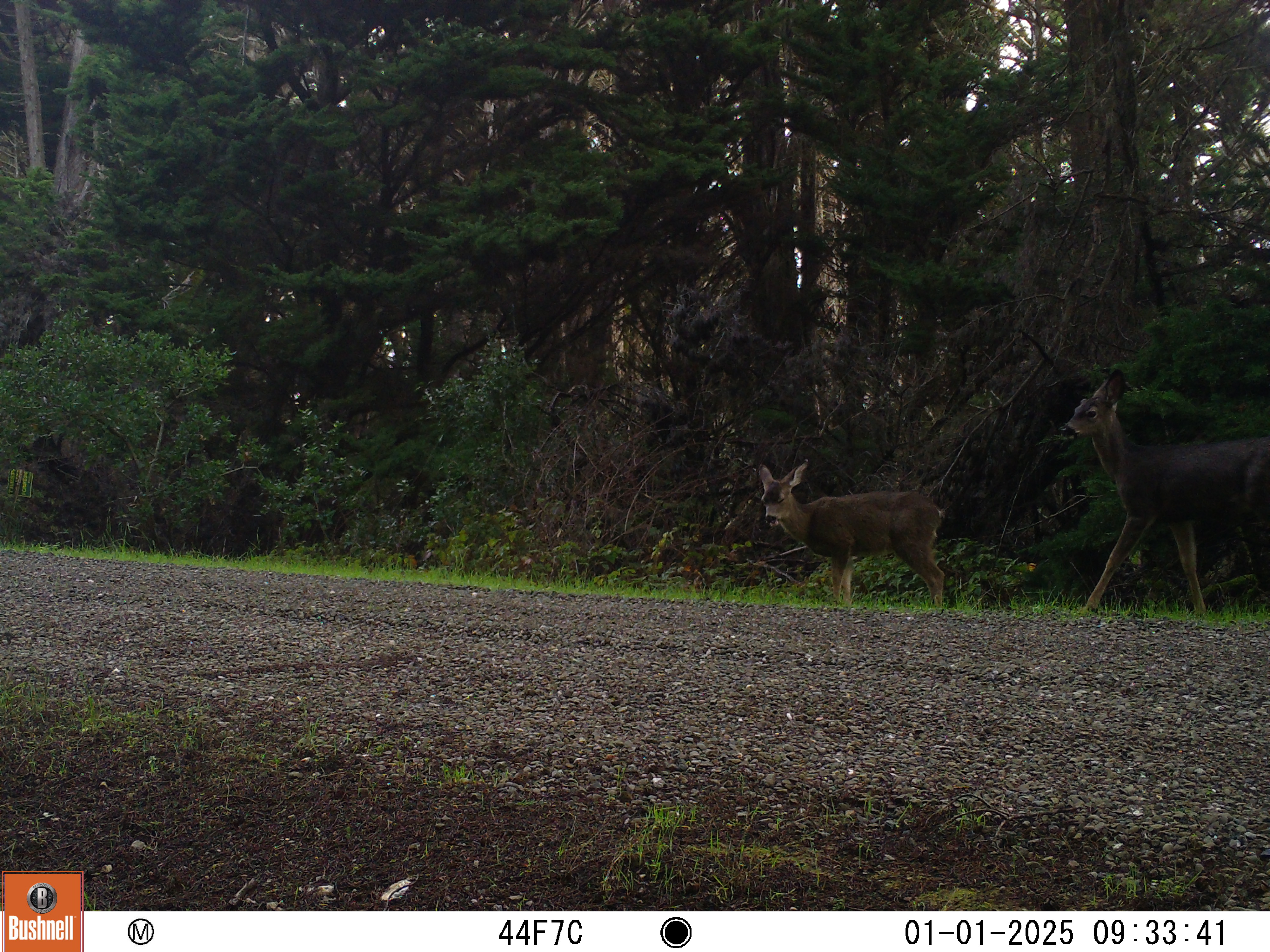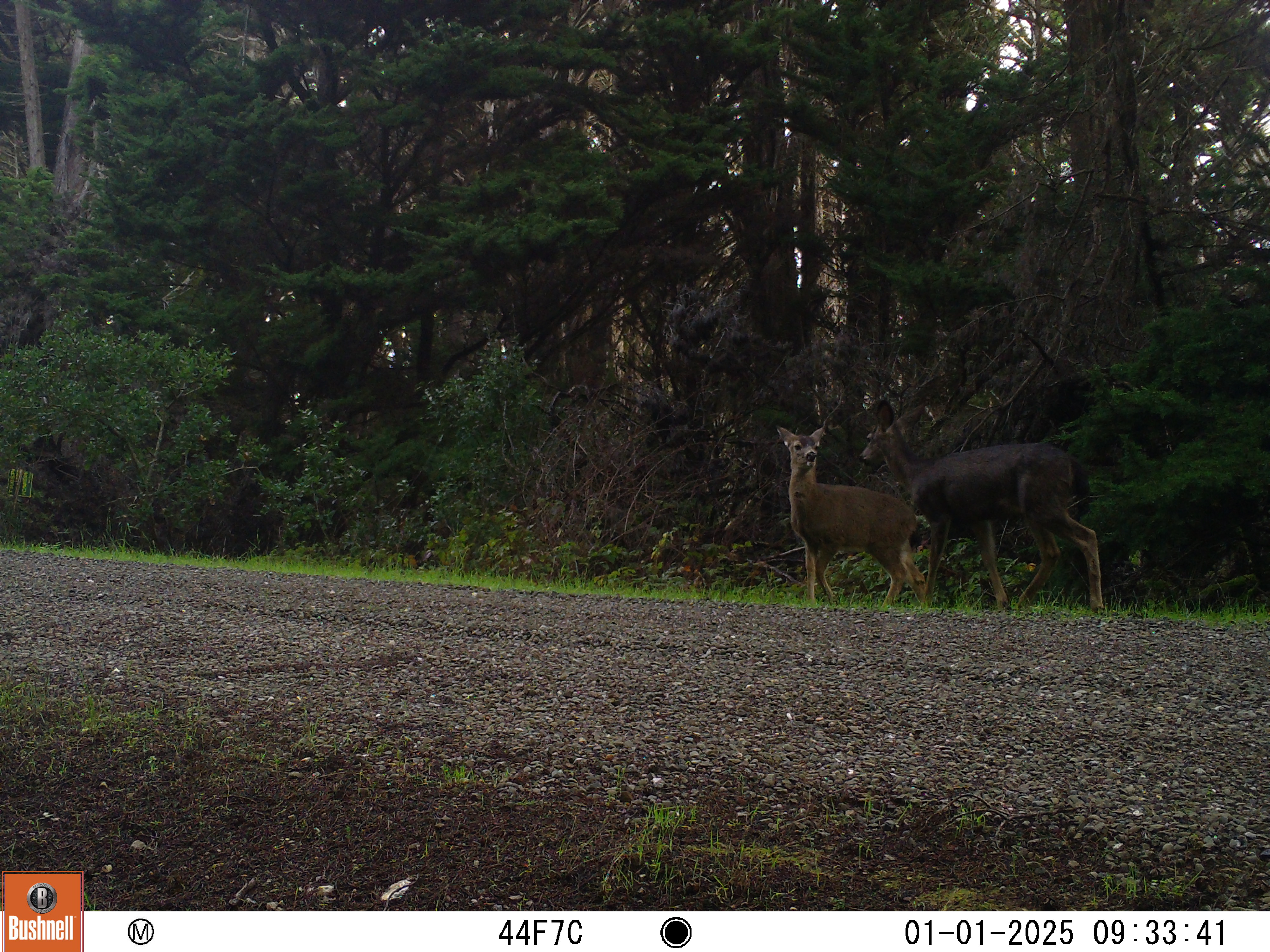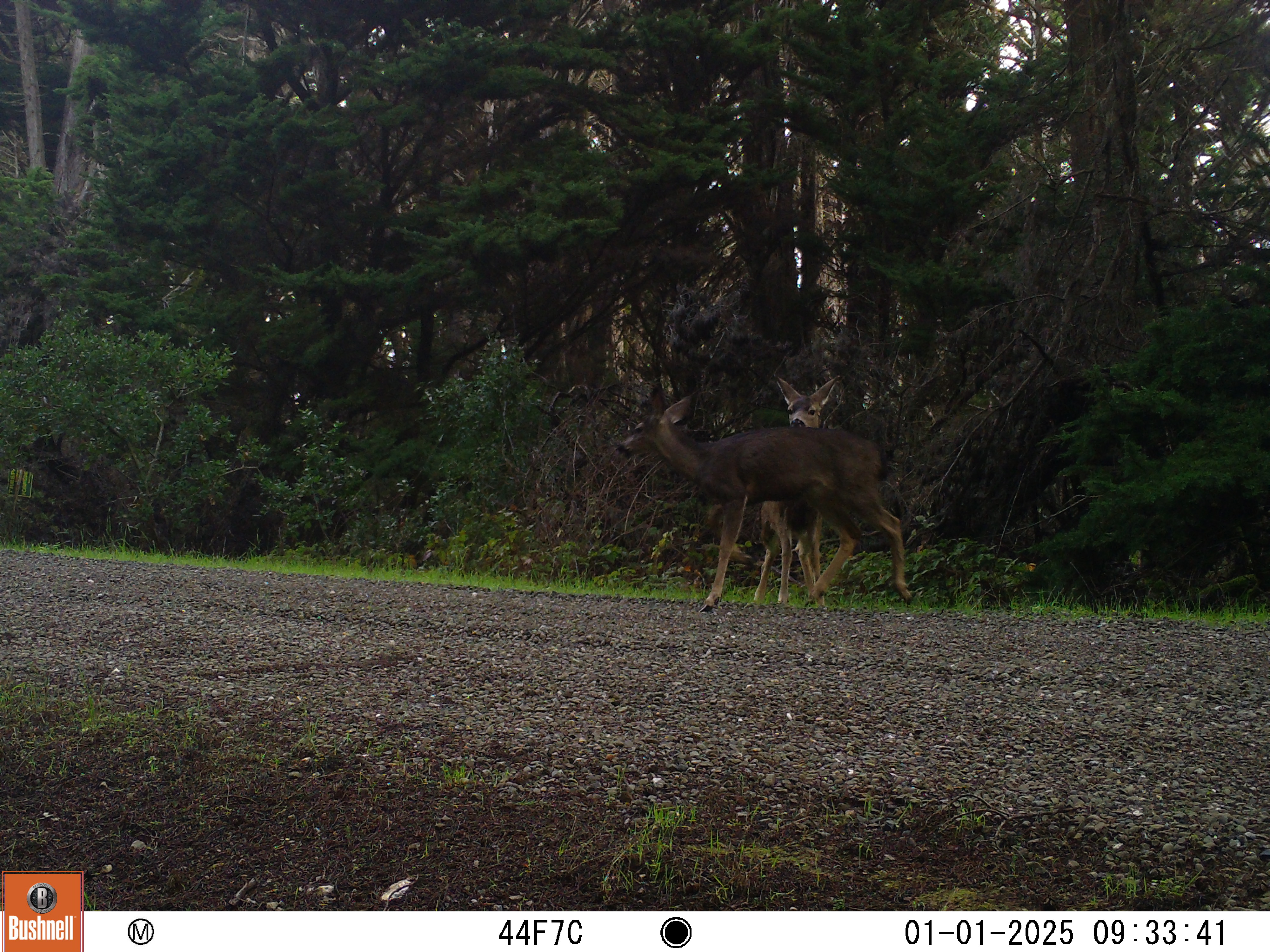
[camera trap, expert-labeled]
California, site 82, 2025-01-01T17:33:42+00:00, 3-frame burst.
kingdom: Animalia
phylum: Chordata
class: Mammalia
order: Artiodactyla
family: Cervidae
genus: Odocoileus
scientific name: Odocoileus hemionus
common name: mule deer